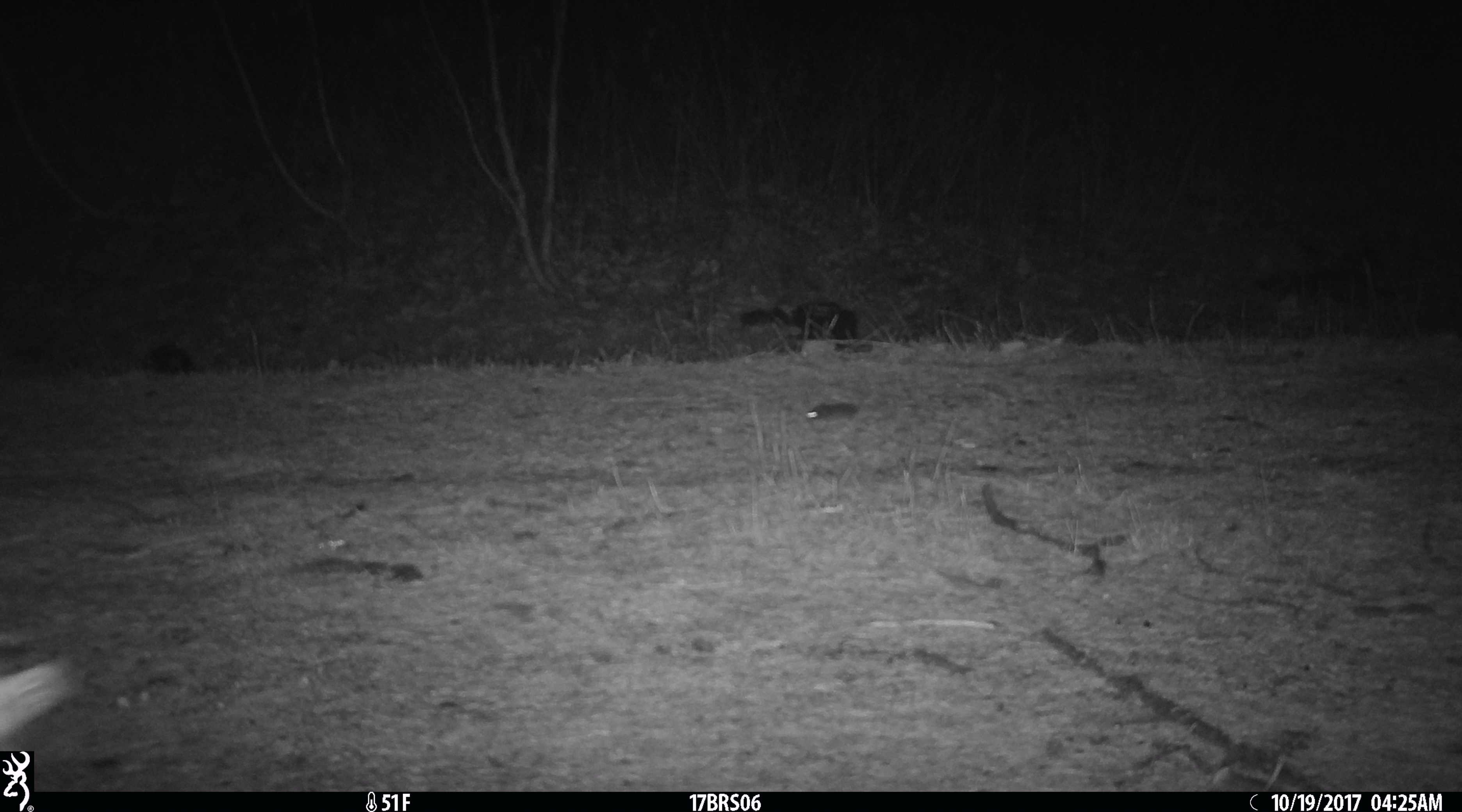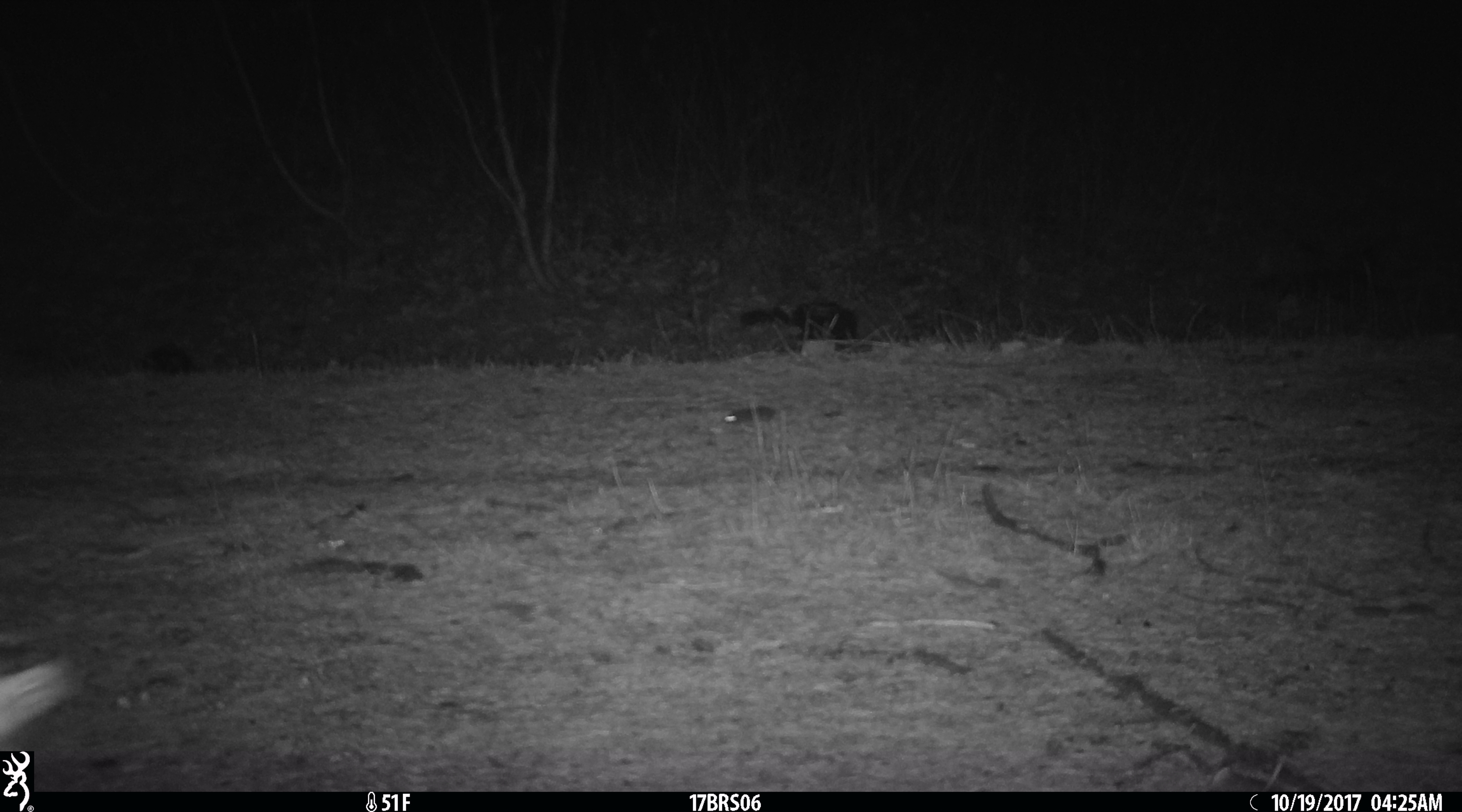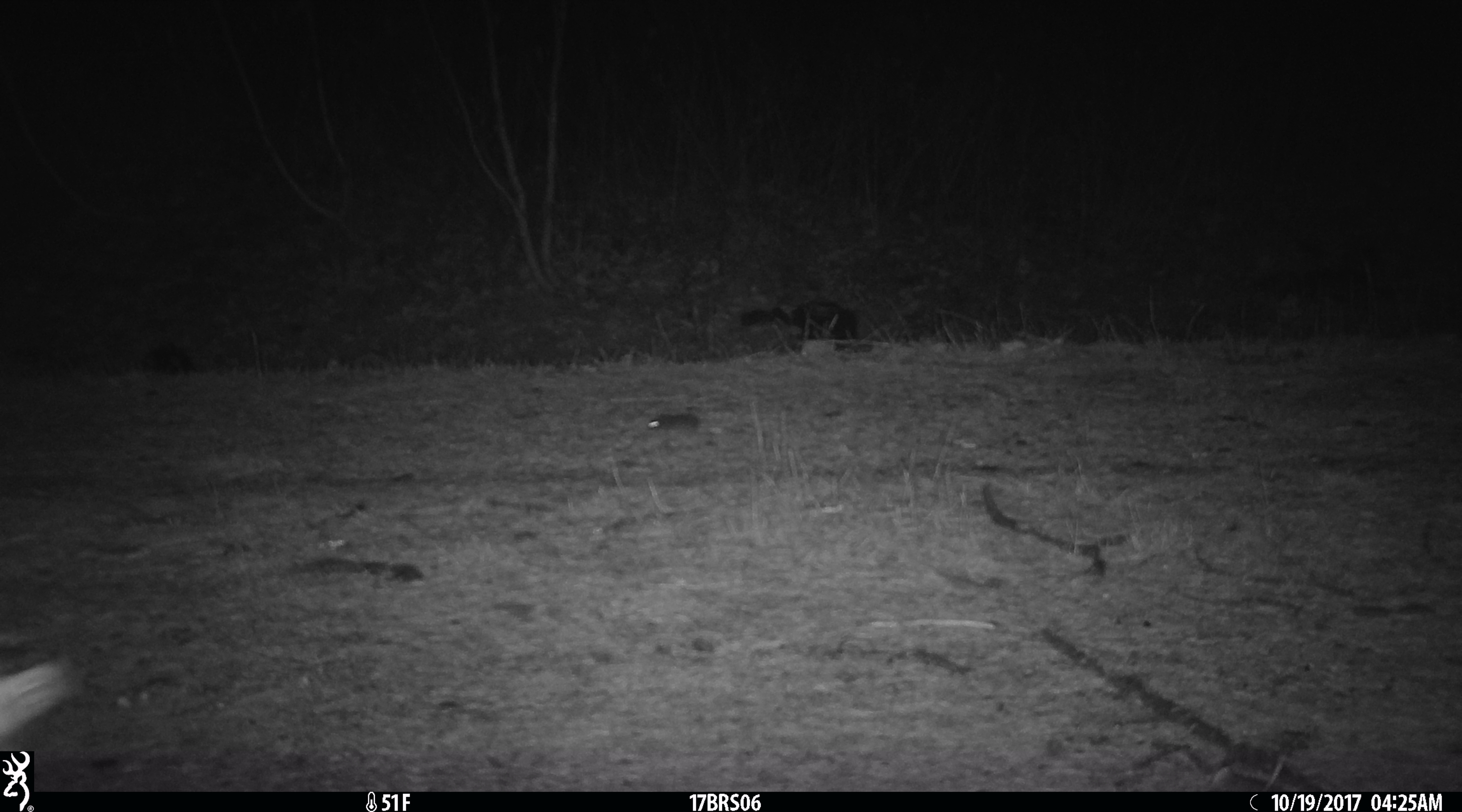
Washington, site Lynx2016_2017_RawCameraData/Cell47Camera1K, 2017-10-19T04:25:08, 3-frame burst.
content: unidentified animal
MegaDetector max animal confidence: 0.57